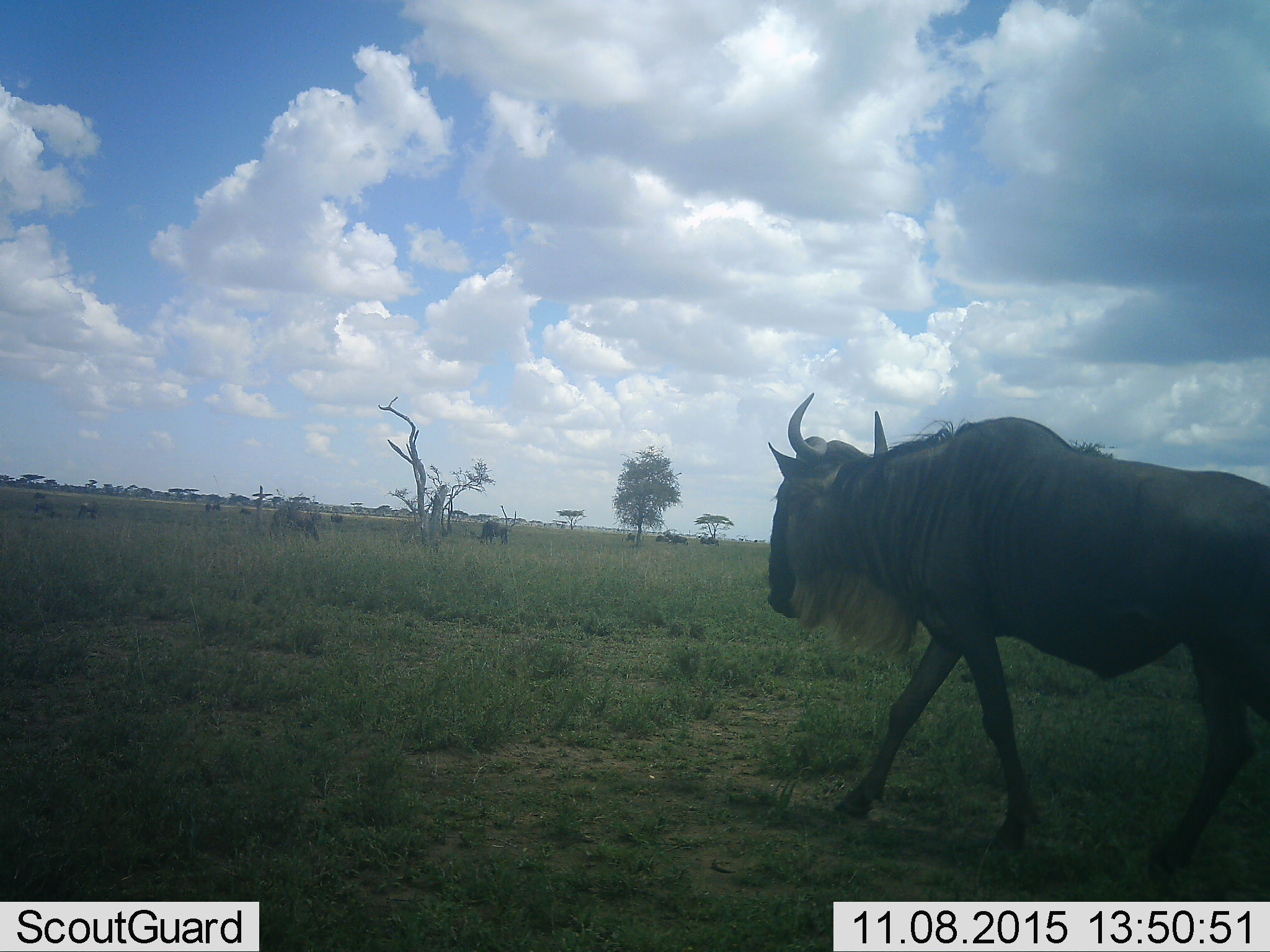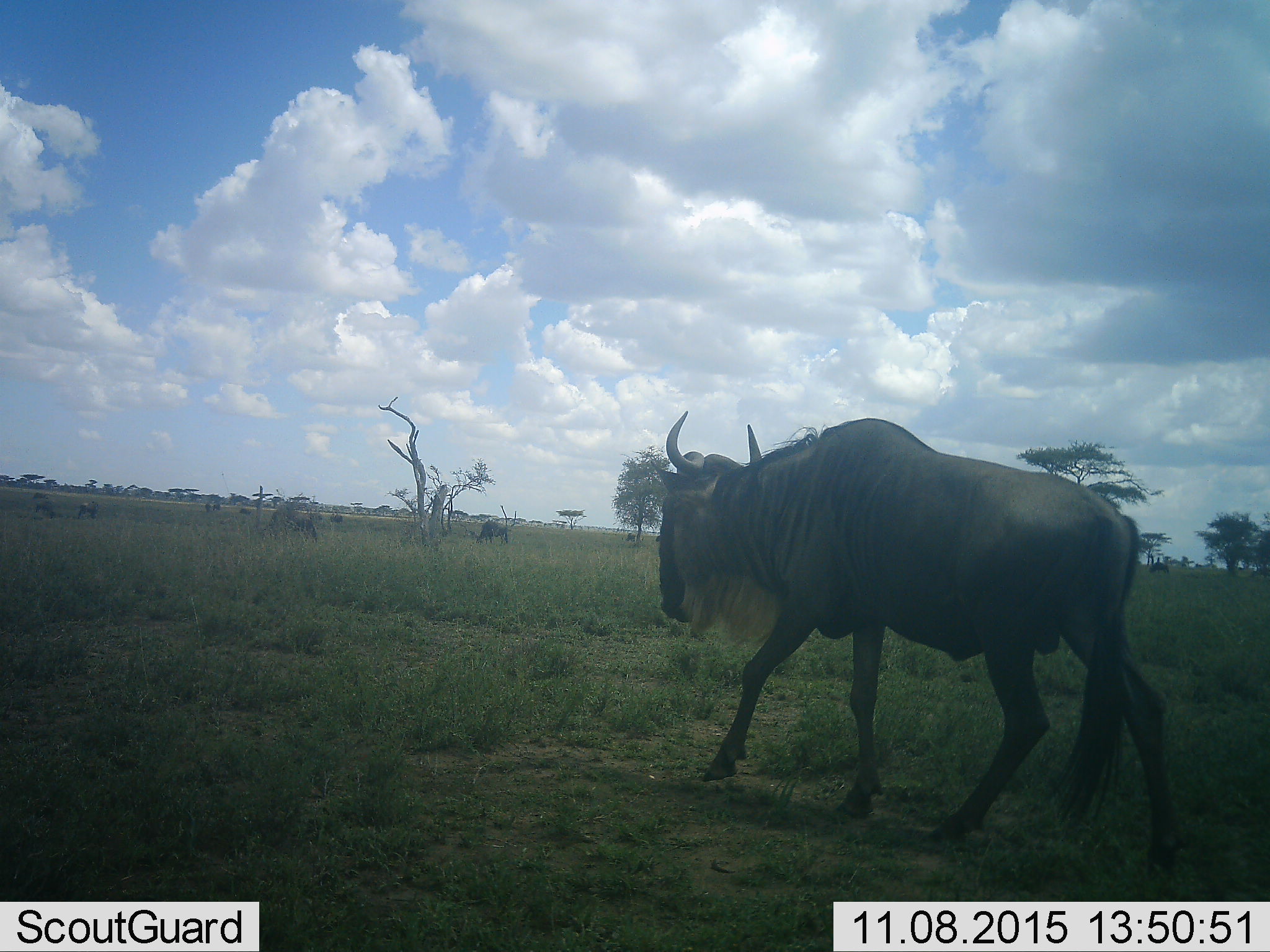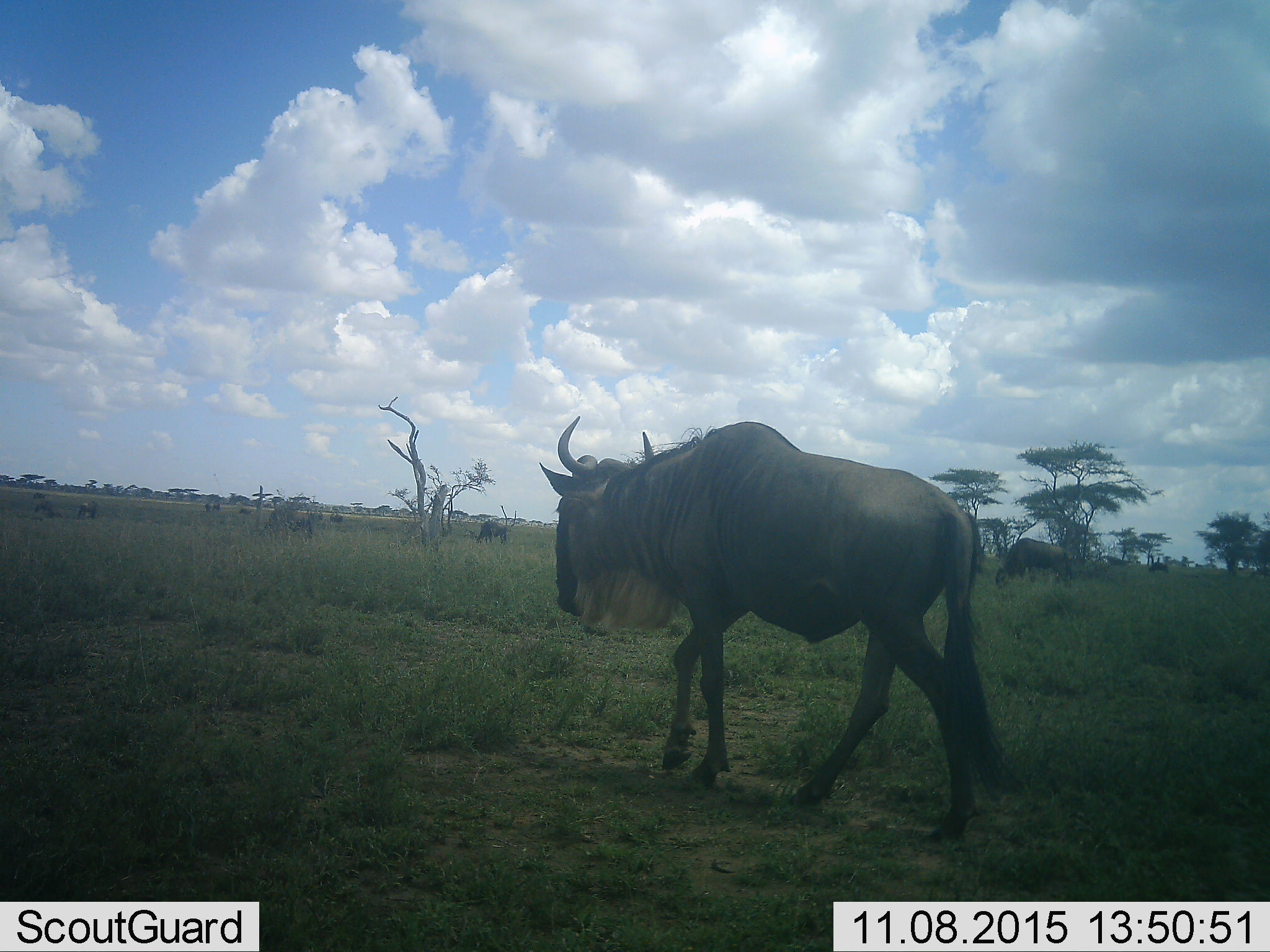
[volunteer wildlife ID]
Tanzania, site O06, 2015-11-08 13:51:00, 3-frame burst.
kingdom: Animalia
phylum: Chordata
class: Mammalia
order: Artiodactyla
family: Bovidae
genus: Connochaetes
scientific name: Connochaetes taurinus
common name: blue wildebeest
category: wildebeest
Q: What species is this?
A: Wildebeest (blue wildebeest) (Connochaetes taurinus).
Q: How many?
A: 10.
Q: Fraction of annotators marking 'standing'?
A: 17%.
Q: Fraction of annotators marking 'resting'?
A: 0%.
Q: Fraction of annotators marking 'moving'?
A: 67%.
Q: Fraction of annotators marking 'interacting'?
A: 17%.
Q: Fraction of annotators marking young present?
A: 0%.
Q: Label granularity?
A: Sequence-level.